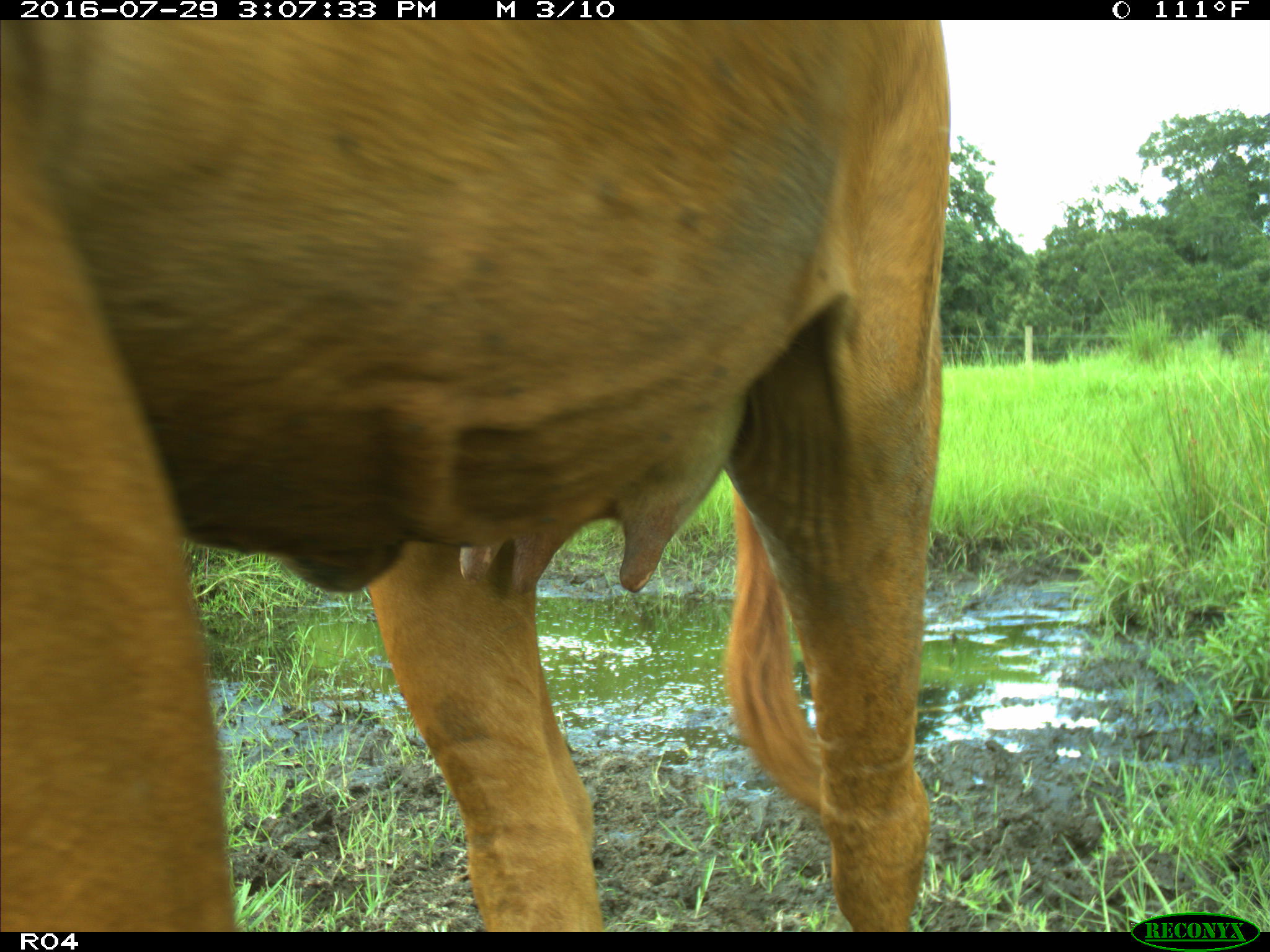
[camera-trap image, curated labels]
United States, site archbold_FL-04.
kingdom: Animalia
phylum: Chordata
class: Mammalia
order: Artiodactyla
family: Bovidae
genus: Bos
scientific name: Bos taurus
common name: domestic cow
Bos taurus (domestic cow).